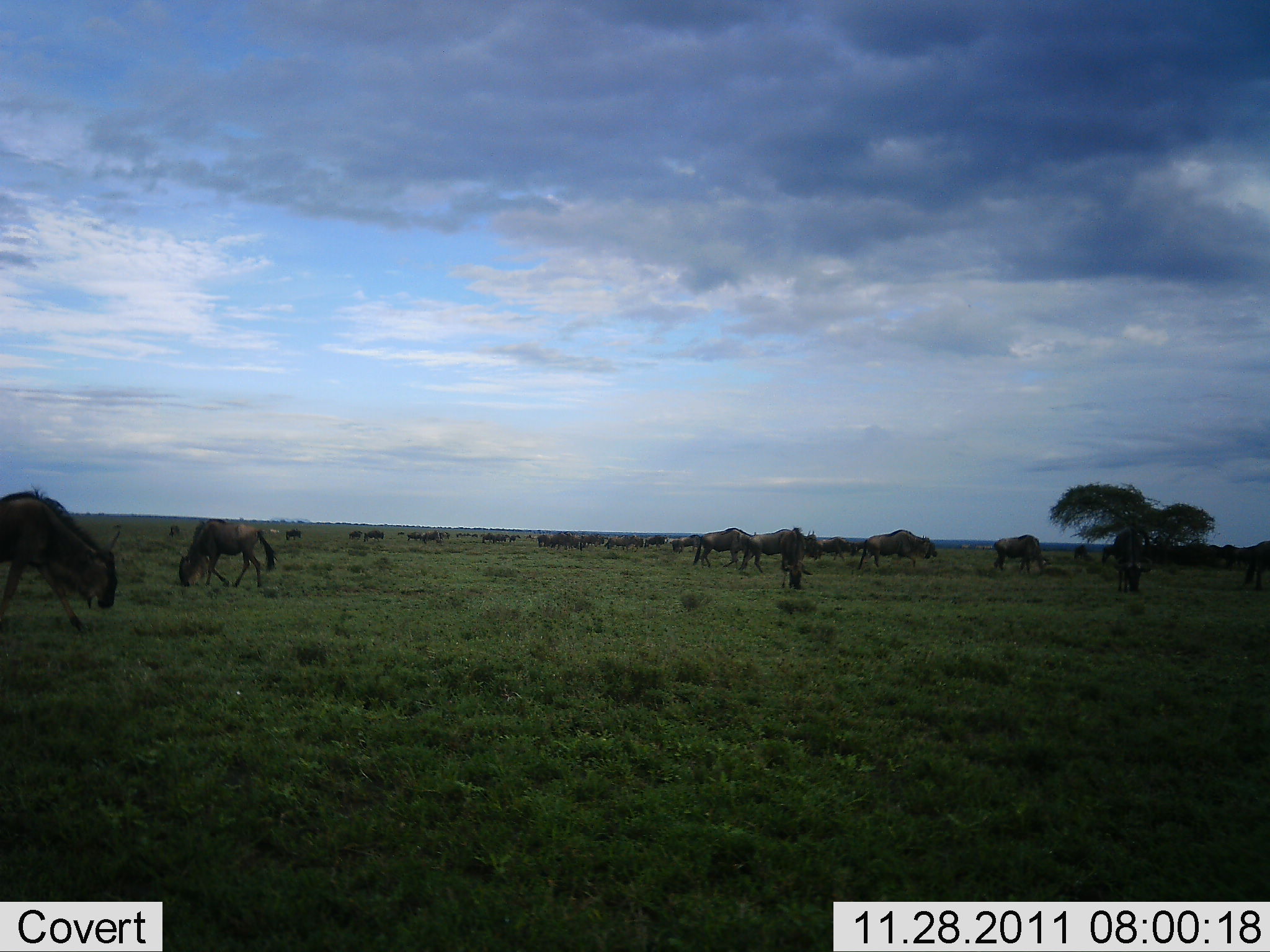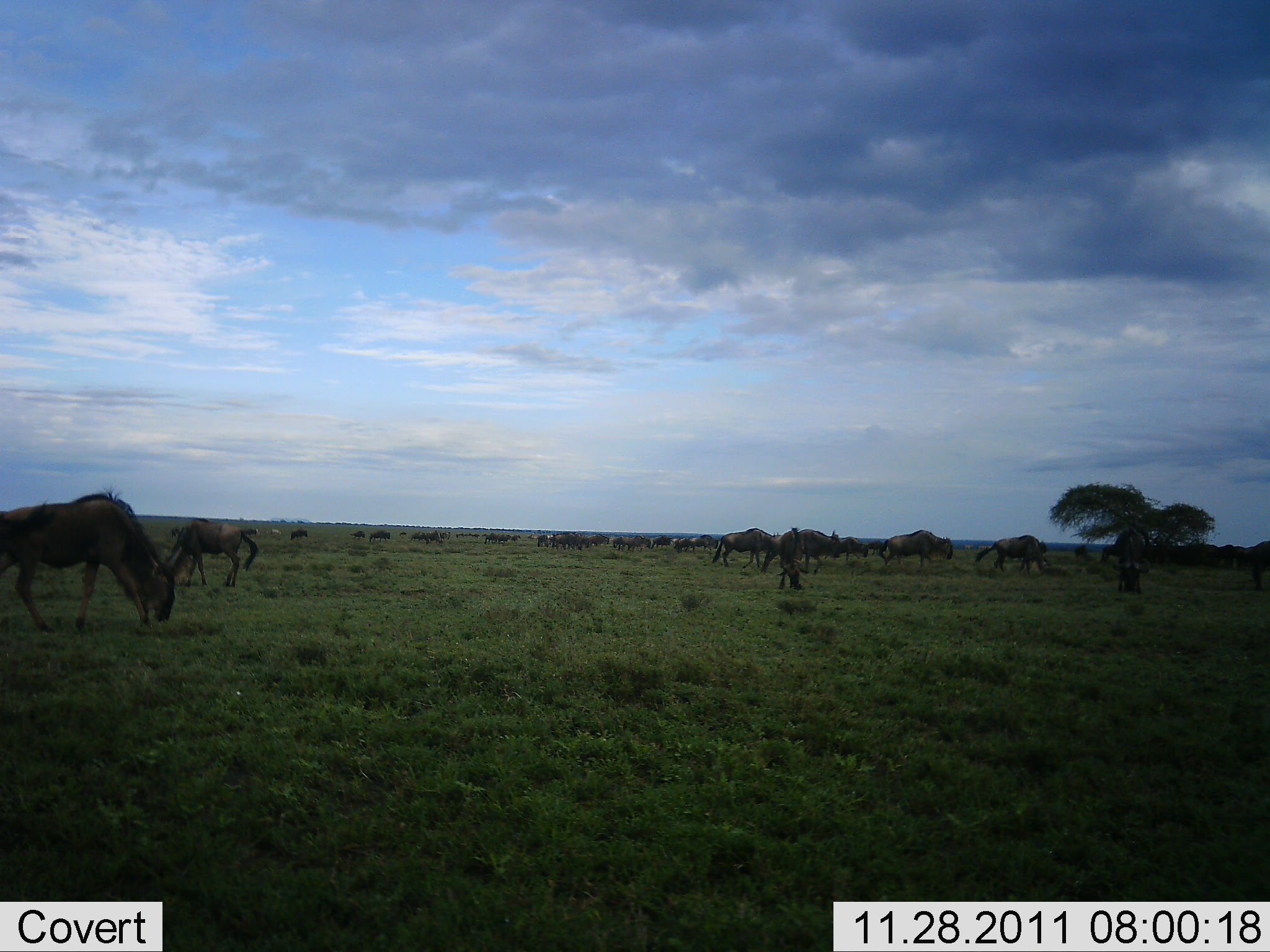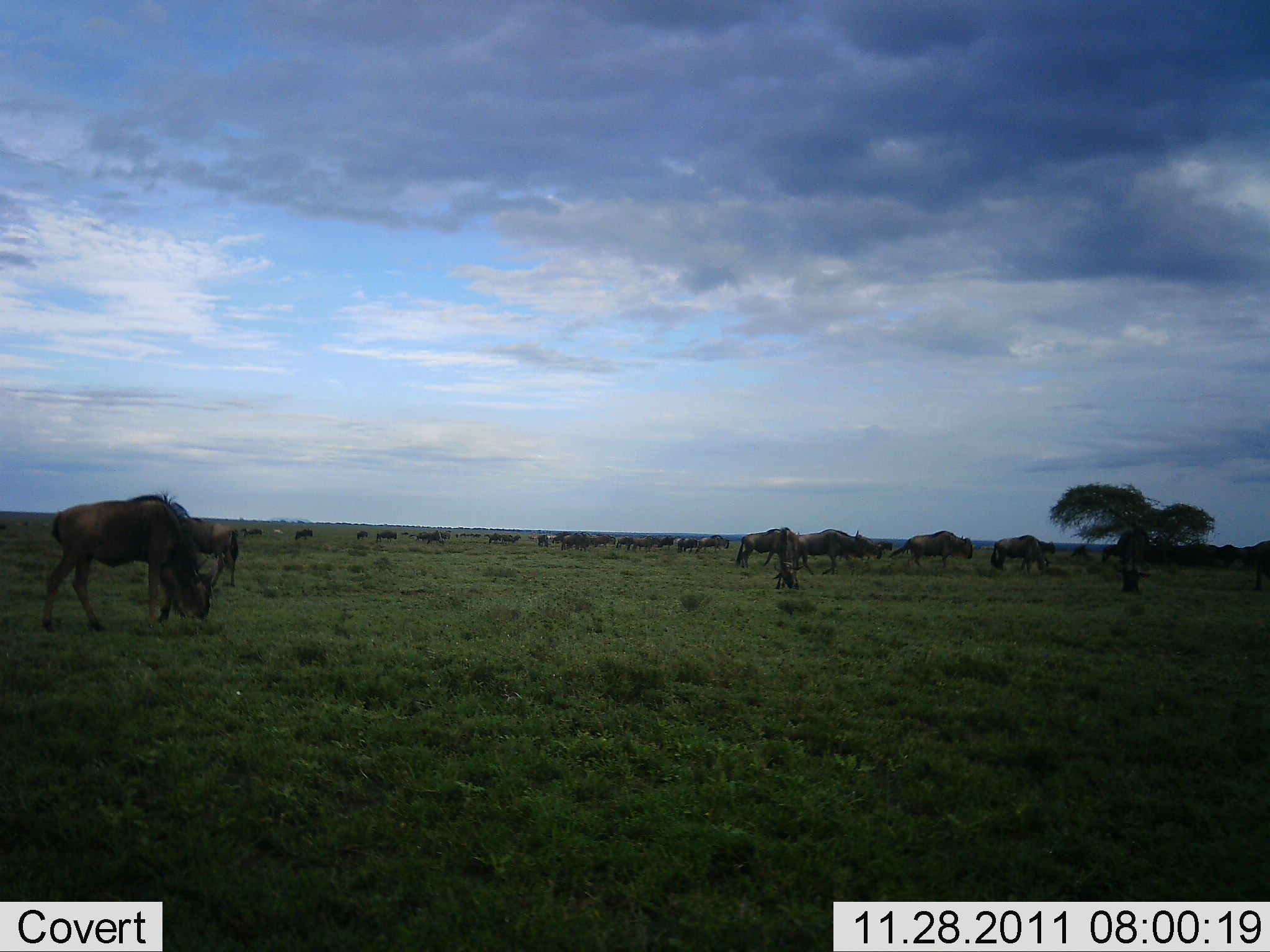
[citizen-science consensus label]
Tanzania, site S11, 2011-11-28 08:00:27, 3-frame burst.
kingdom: Animalia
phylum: Chordata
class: Mammalia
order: Artiodactyla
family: Bovidae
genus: Connochaetes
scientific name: Connochaetes taurinus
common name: blue wildebeest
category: wildebeest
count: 11-50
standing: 36%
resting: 18%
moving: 64%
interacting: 9%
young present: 0%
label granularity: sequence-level